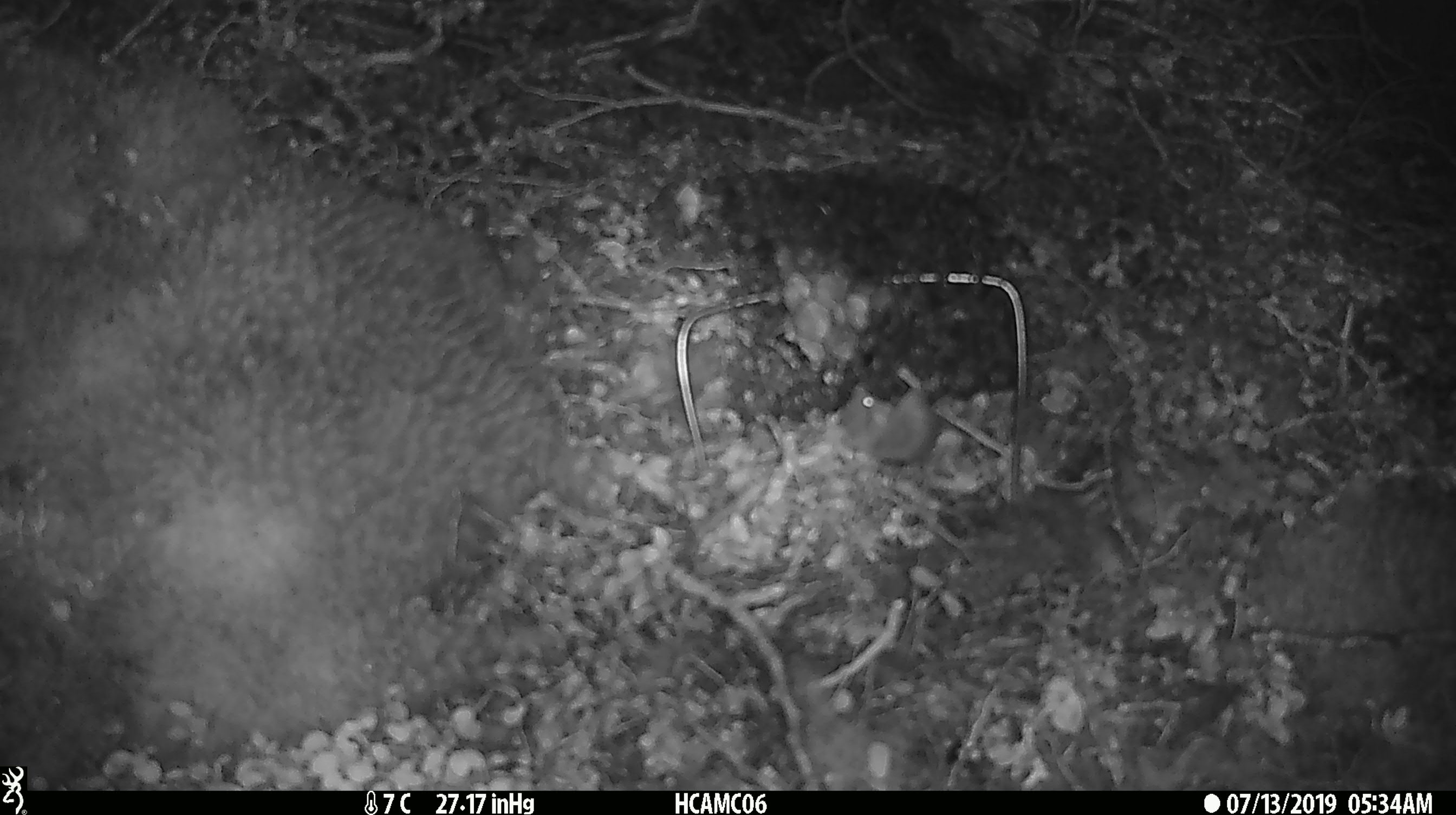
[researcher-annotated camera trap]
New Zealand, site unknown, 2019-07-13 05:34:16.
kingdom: Animalia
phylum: Chordata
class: Mammalia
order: Rodentia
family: Muridae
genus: Mus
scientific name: Mus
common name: mouse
Mouse (Mus).